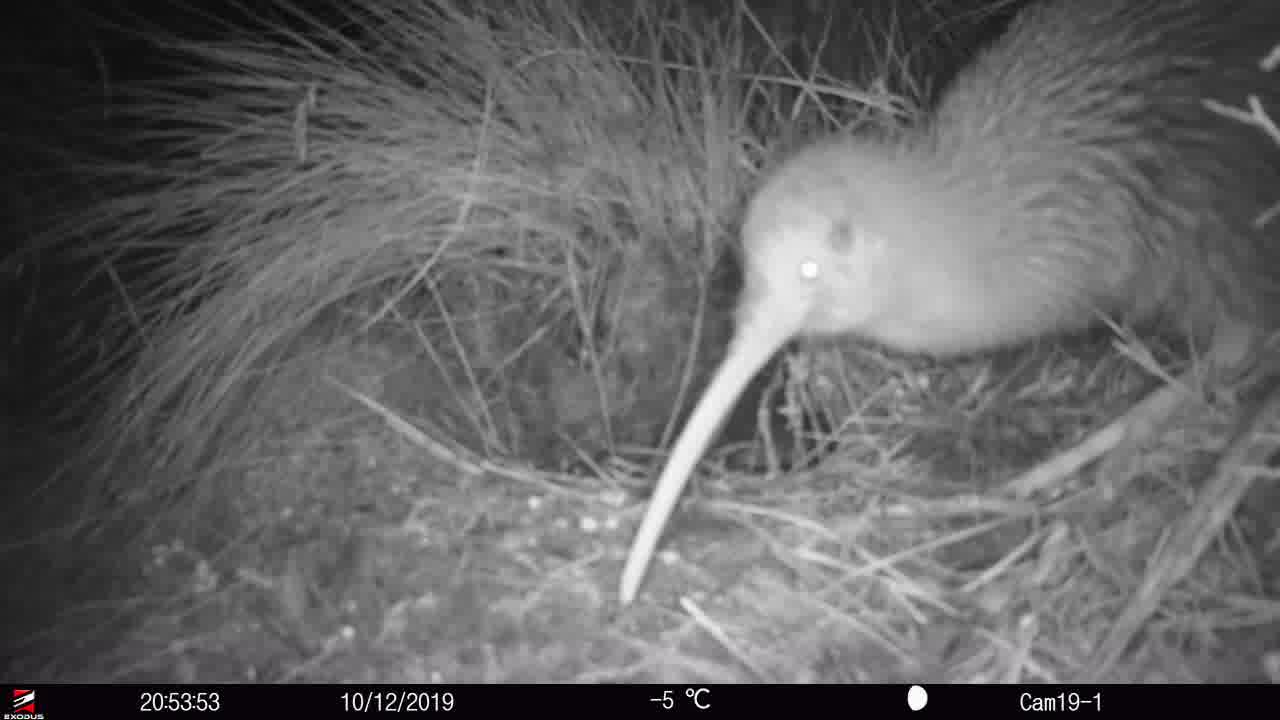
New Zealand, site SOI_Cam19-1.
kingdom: Animalia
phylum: Chordata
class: Aves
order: Apterygiformes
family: Apterygidae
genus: Apteryx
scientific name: Apteryx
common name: kiwi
Kiwi (Apteryx).